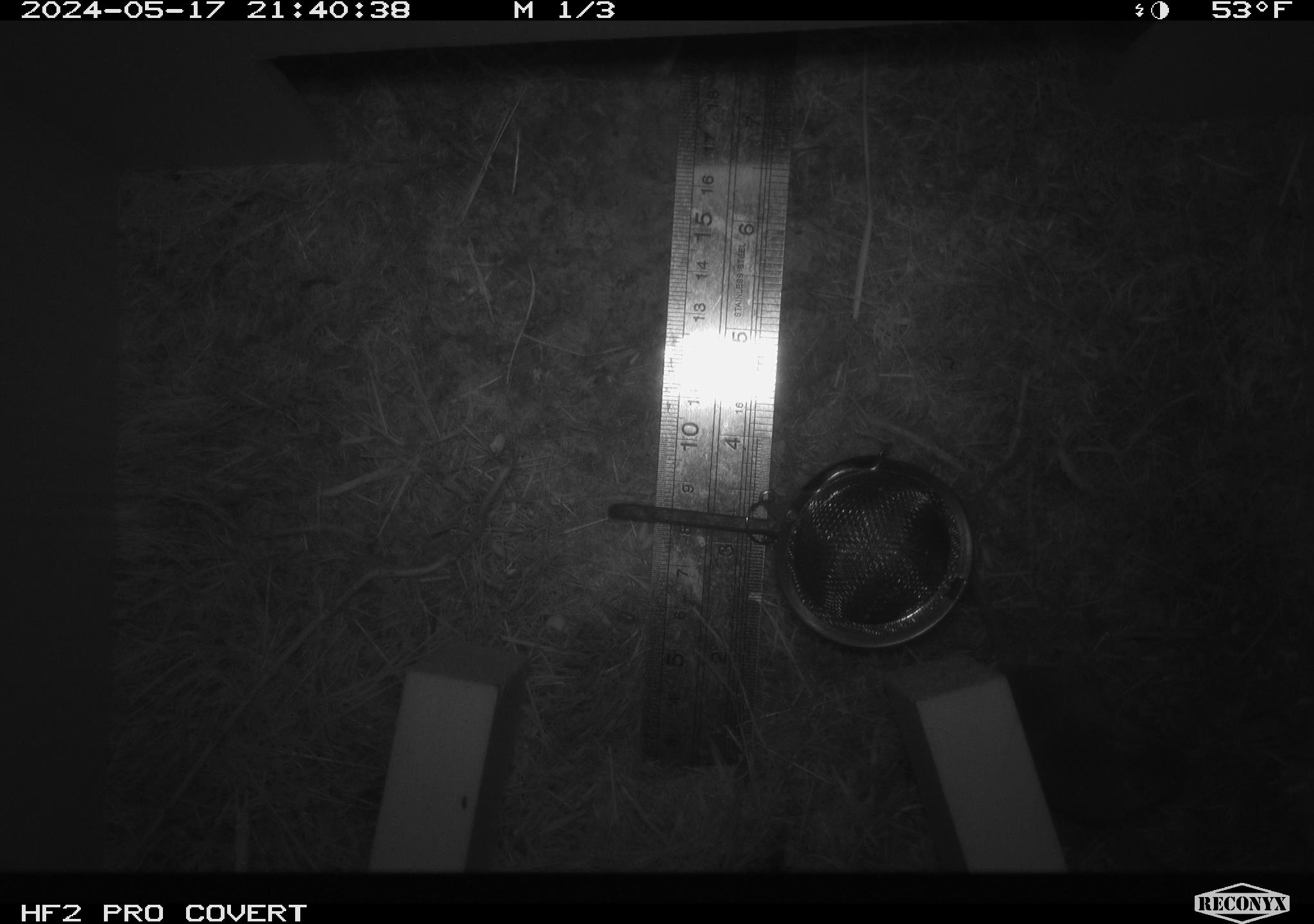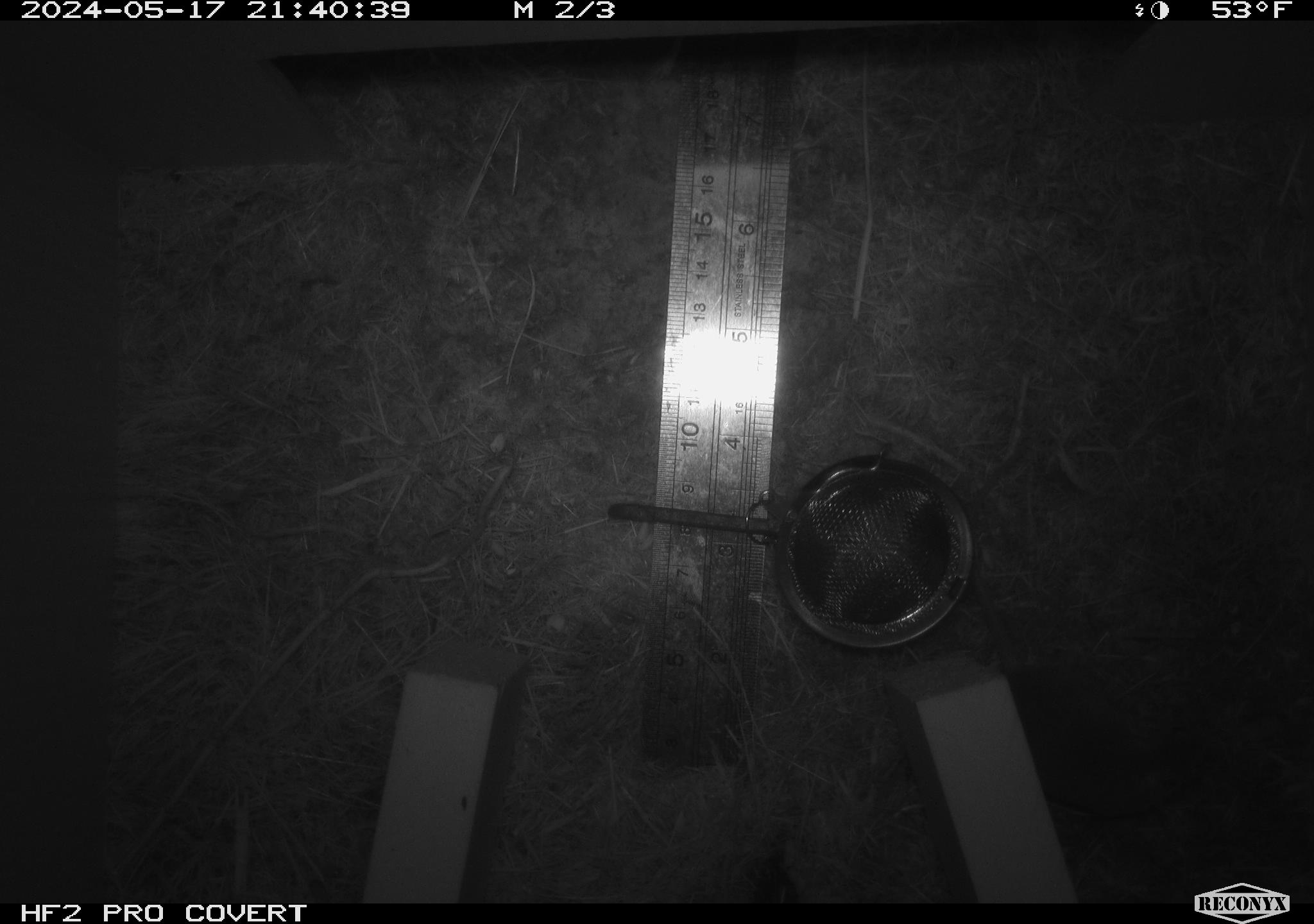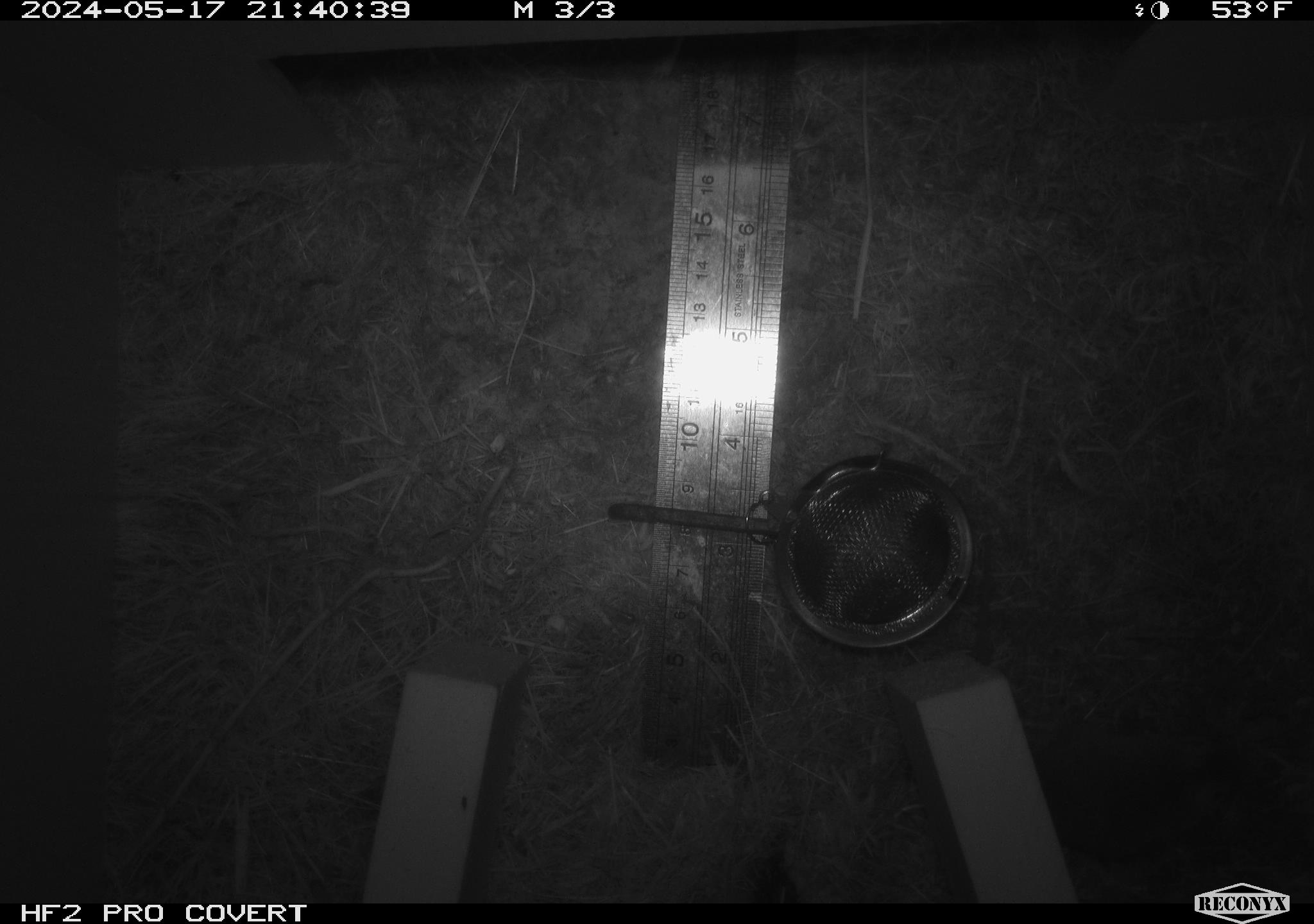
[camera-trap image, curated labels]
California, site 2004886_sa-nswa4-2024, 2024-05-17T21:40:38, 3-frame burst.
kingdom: Animalia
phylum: Chordata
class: Mammalia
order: Rodentia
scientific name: Rodentia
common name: rodent